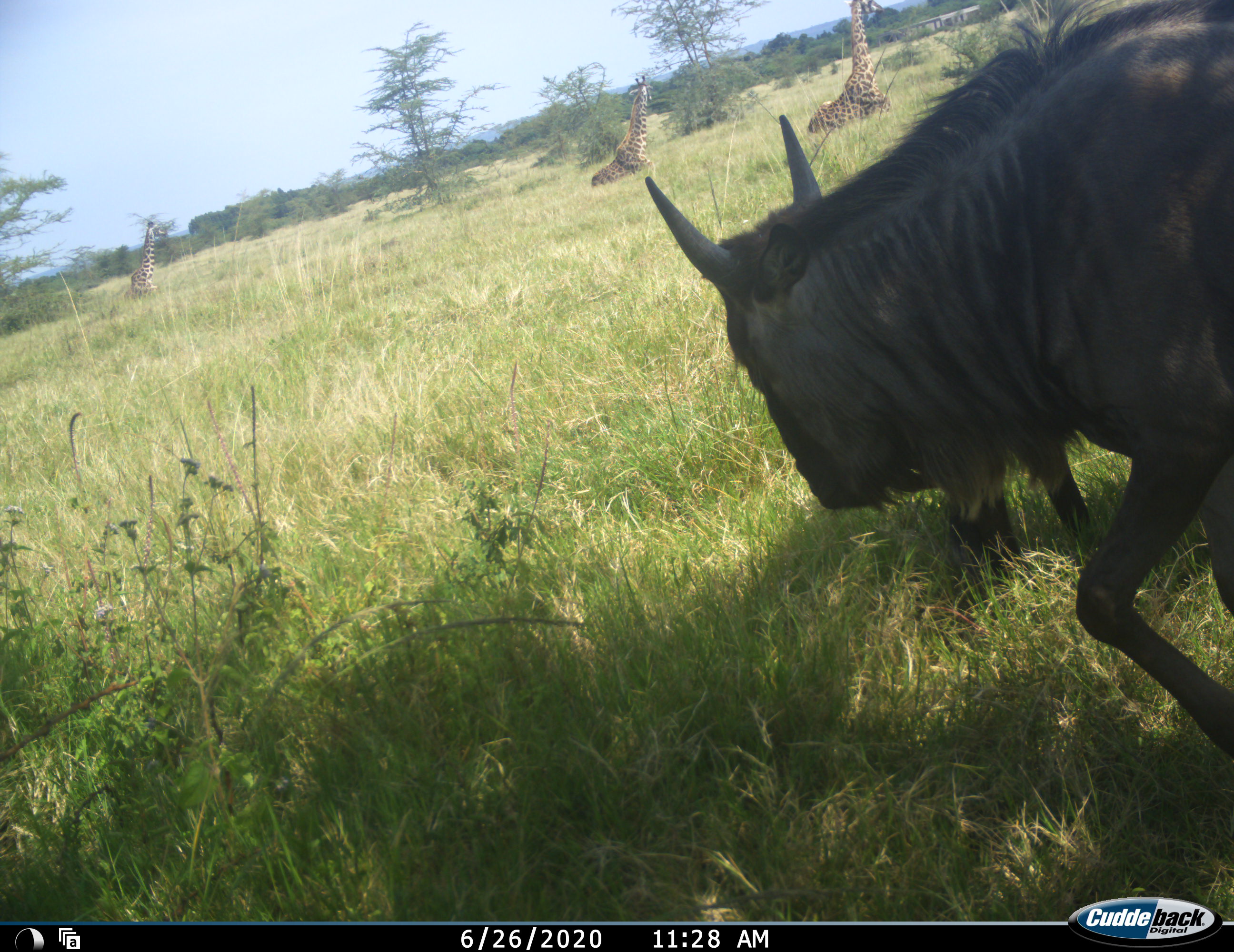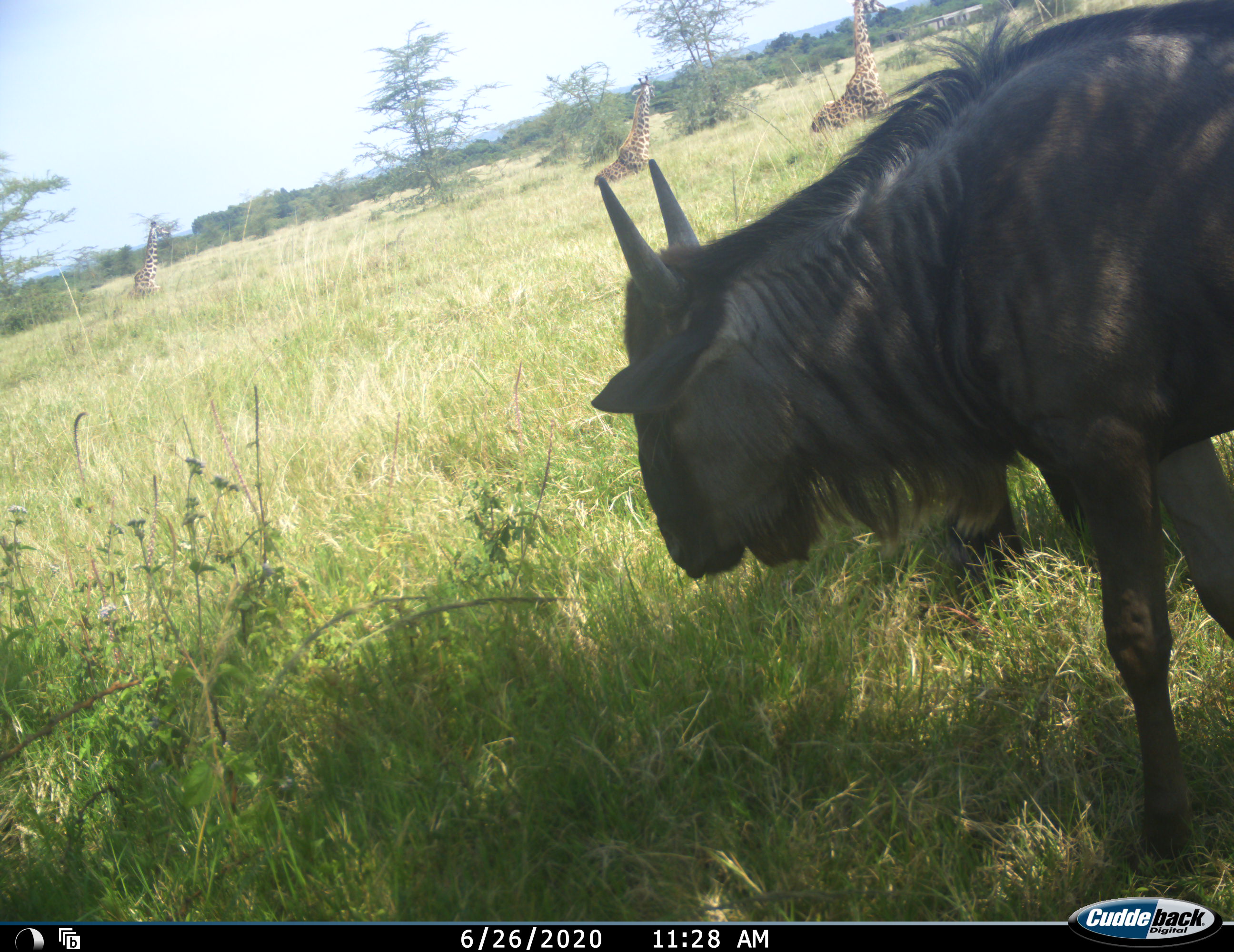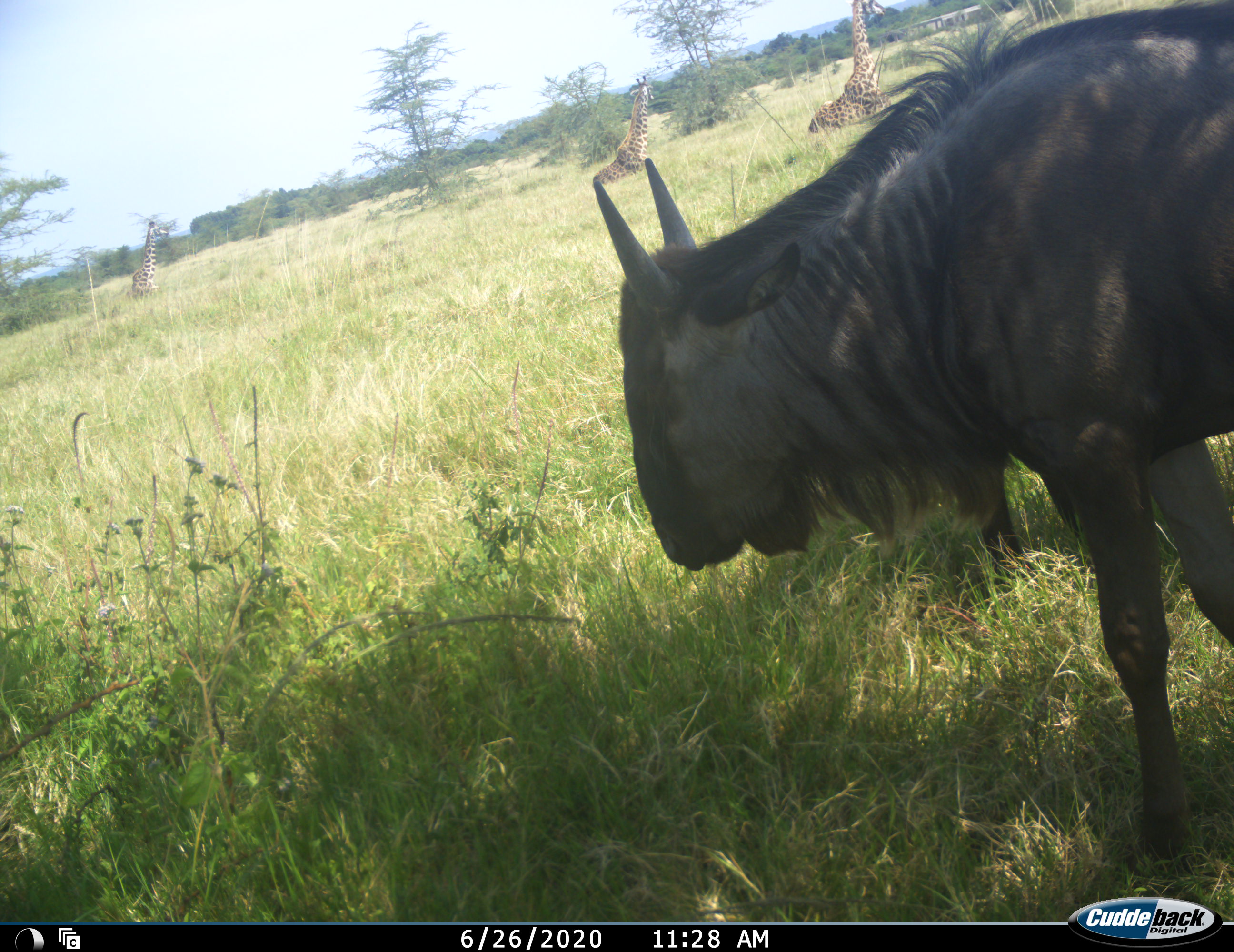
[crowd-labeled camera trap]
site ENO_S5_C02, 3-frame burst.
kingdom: Animalia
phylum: Chordata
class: Mammalia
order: Artiodactyla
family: Giraffidae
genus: Giraffa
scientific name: Giraffa camelopardalis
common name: giraffe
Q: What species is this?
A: Giraffe (Giraffa camelopardalis).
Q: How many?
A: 3.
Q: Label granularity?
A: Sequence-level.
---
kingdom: Animalia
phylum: Chordata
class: Mammalia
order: Artiodactyla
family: Bovidae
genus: Connochaetes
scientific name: Connochaetes taurinus taurinus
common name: blue wildebeest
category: wildebeestblue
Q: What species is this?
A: Wildebeestblue (blue wildebeest) (Connochaetes taurinus taurinus).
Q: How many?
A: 2.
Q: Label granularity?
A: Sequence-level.